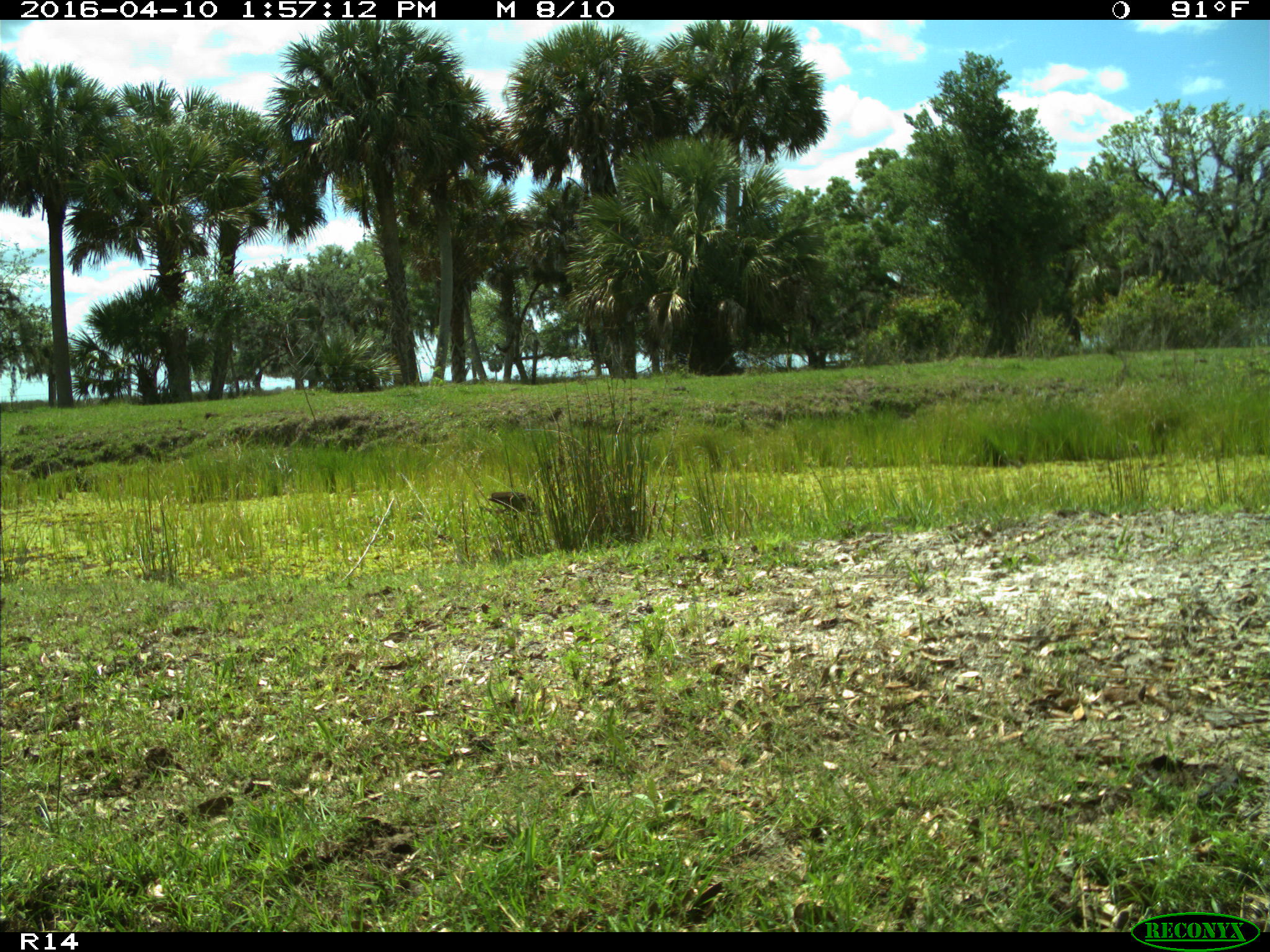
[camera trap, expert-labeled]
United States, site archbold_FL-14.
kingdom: Animalia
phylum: Chordata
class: Aves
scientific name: Aves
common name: birds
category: unidentified bird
Unidentified bird (birds) (Aves).